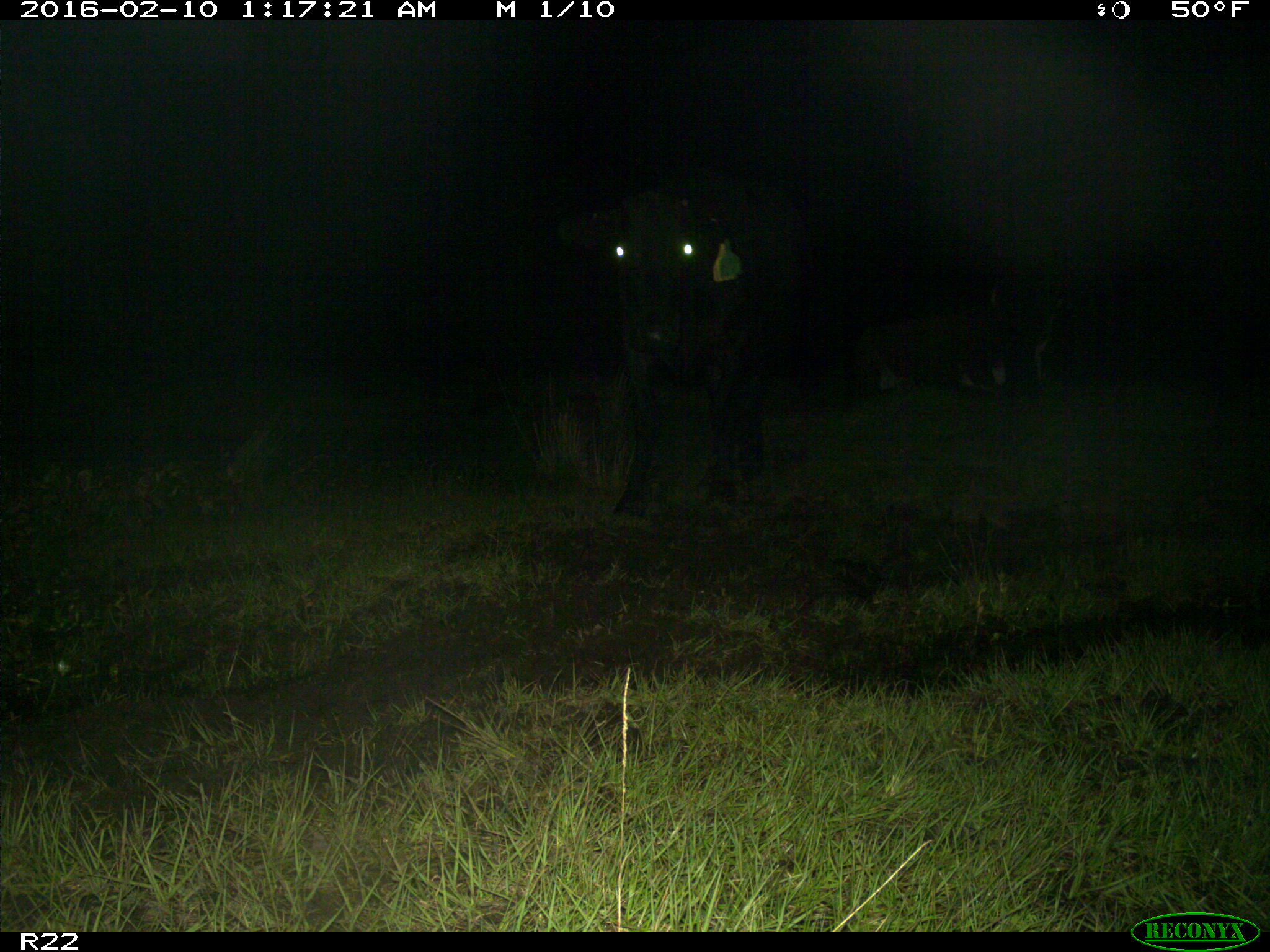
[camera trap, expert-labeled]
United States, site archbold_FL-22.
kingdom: Animalia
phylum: Chordata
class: Mammalia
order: Artiodactyla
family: Bovidae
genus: Bos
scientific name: Bos taurus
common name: domestic cow